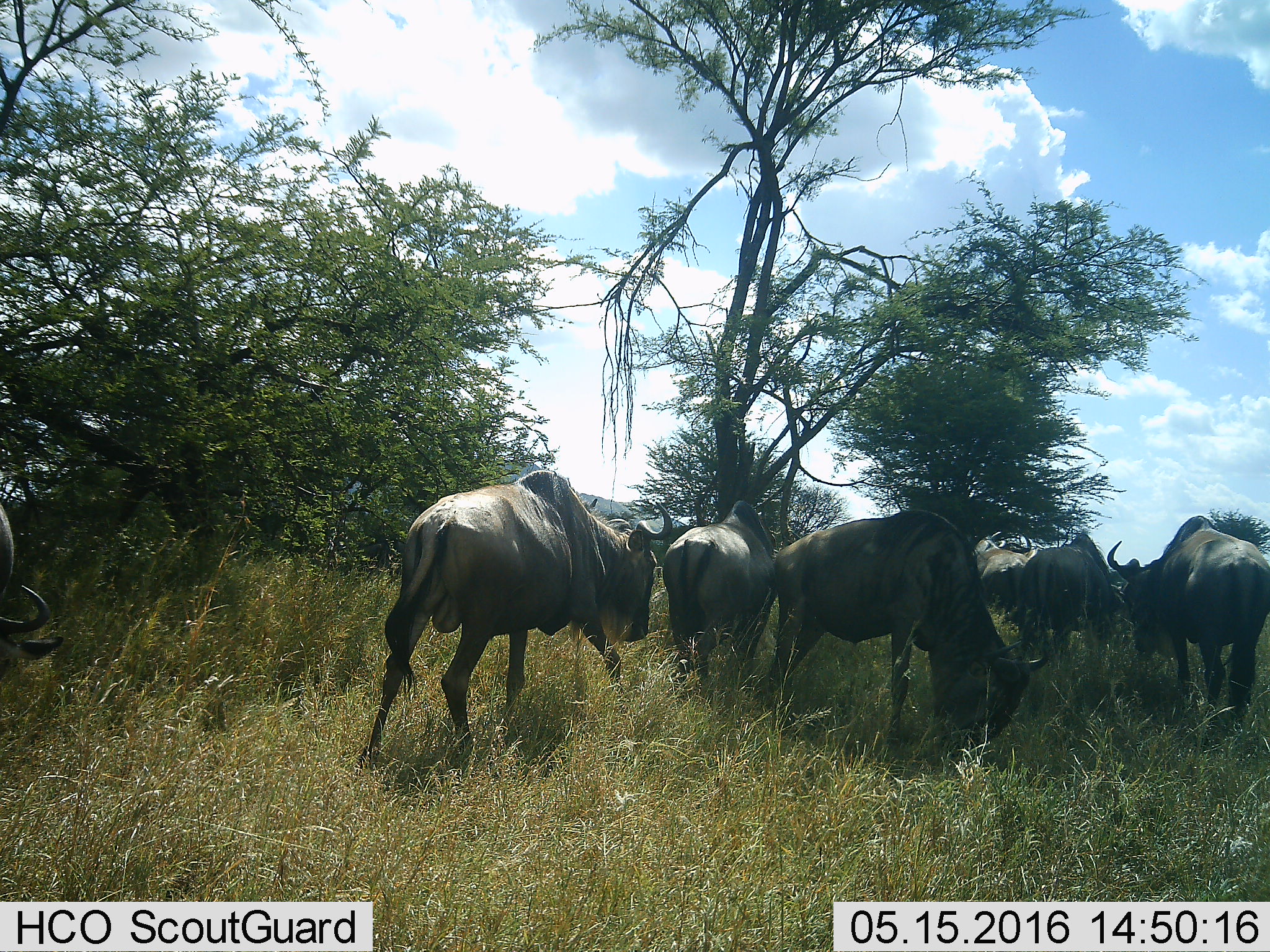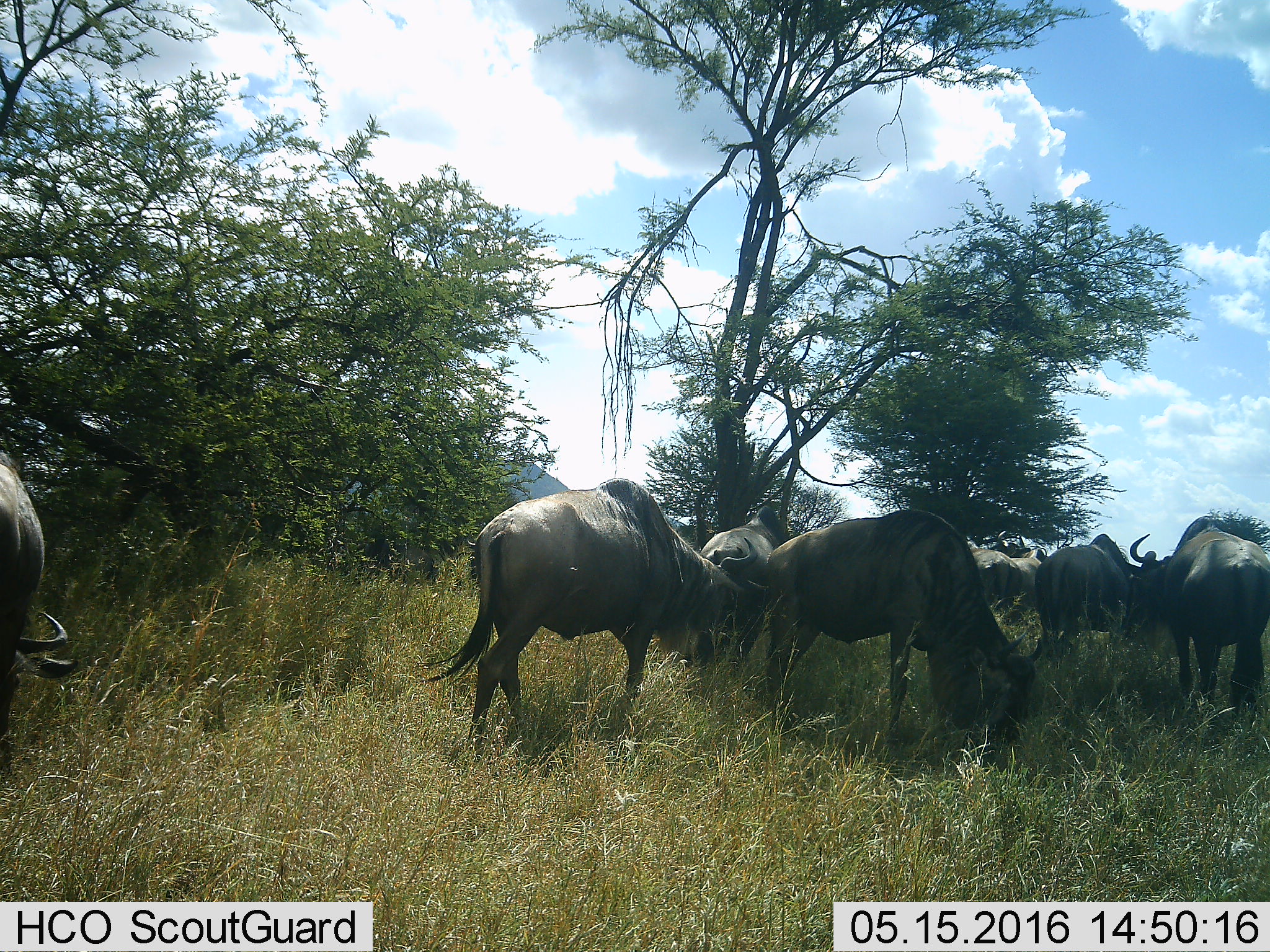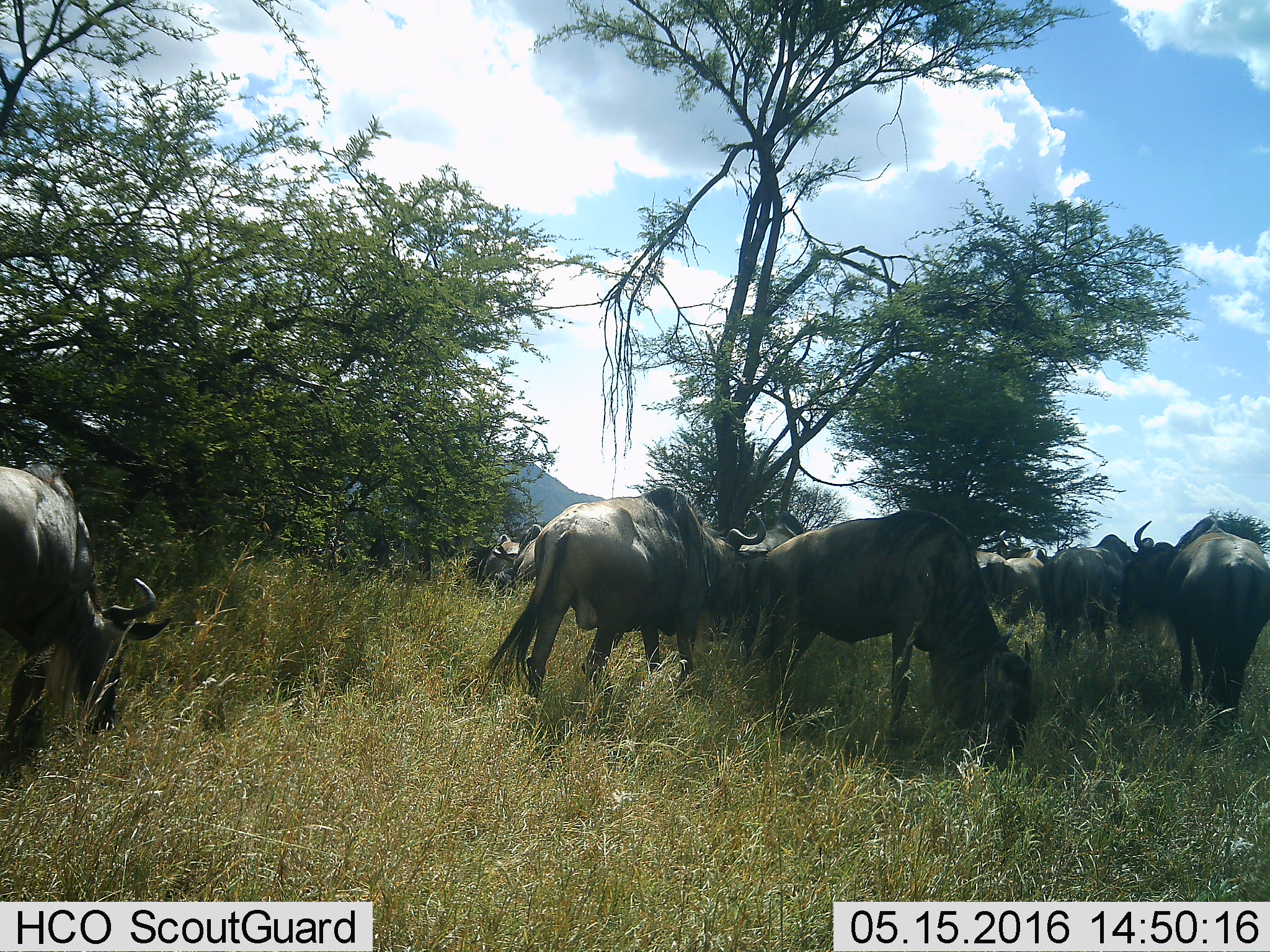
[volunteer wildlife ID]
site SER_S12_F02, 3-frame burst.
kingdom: Animalia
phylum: Chordata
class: Mammalia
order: Artiodactyla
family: Bovidae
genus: Connochaetes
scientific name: Connochaetes taurinus taurinus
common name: blue wildebeest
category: wildebeestblue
Wildebeestblue (blue wildebeest) (Connochaetes taurinus taurinus), count 8. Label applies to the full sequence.